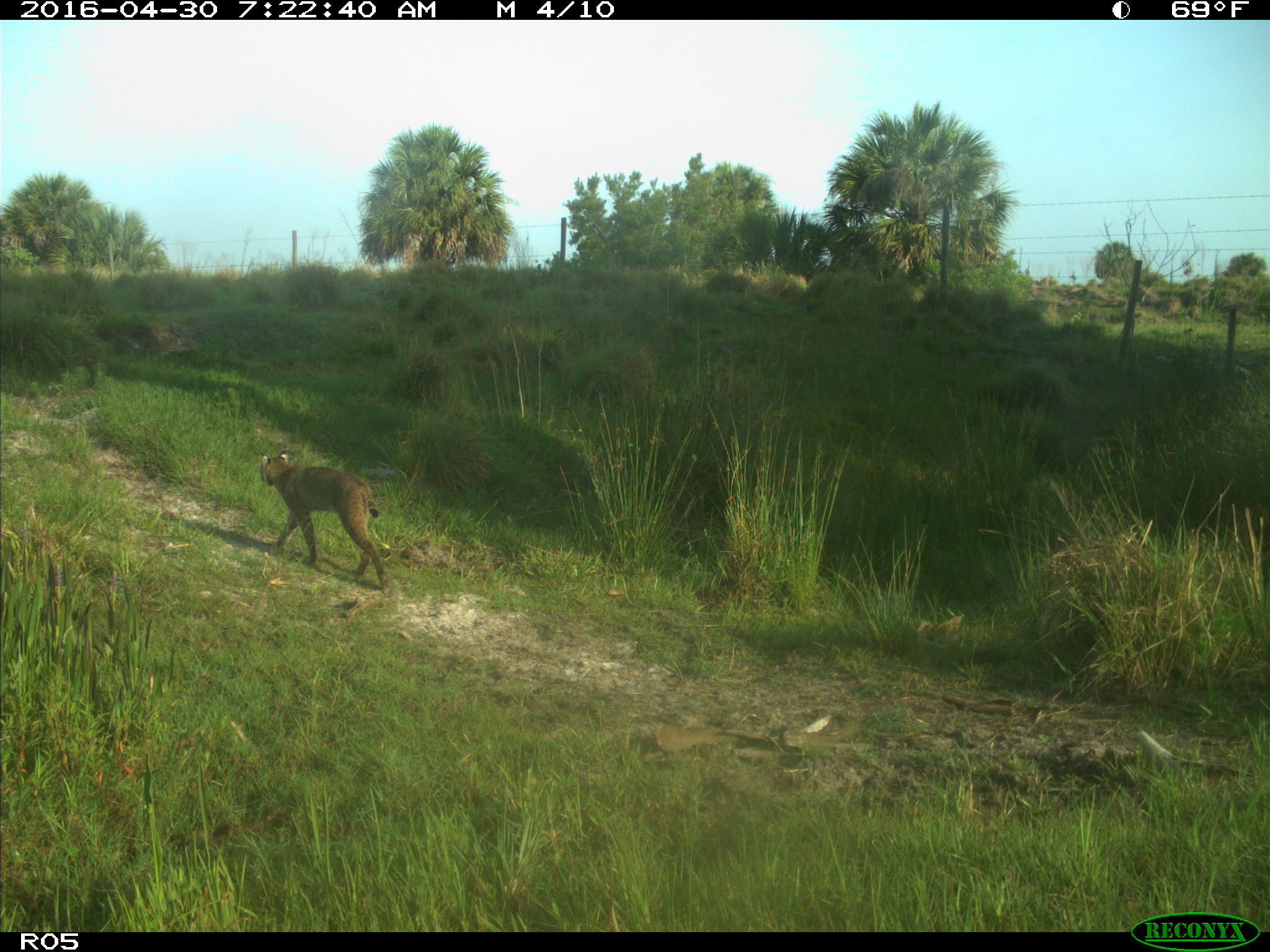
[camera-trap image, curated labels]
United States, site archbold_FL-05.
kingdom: Animalia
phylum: Chordata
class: Mammalia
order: Carnivora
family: Felidae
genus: Lynx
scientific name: Lynx rufus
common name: bobcat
Lynx rufus (bobcat).